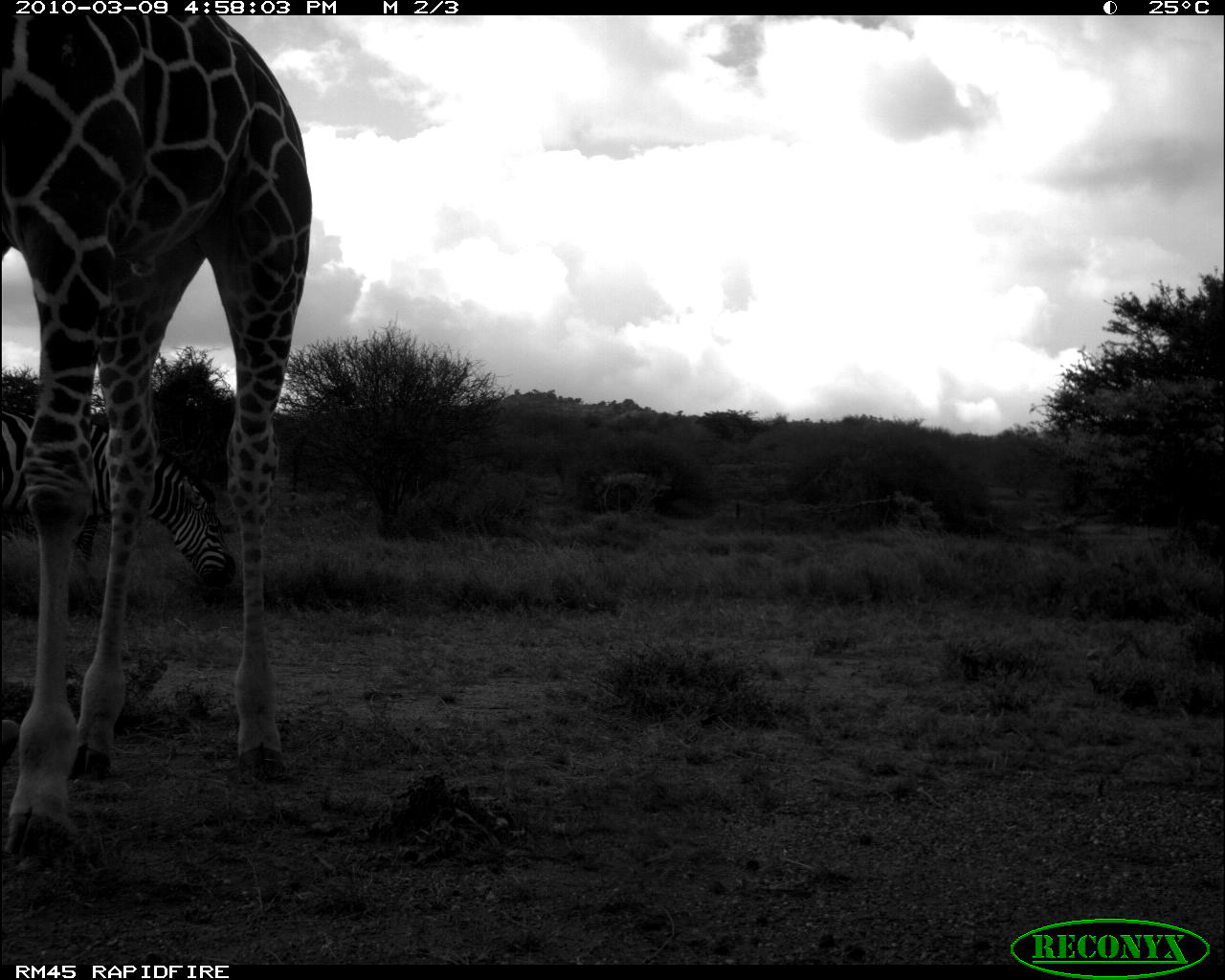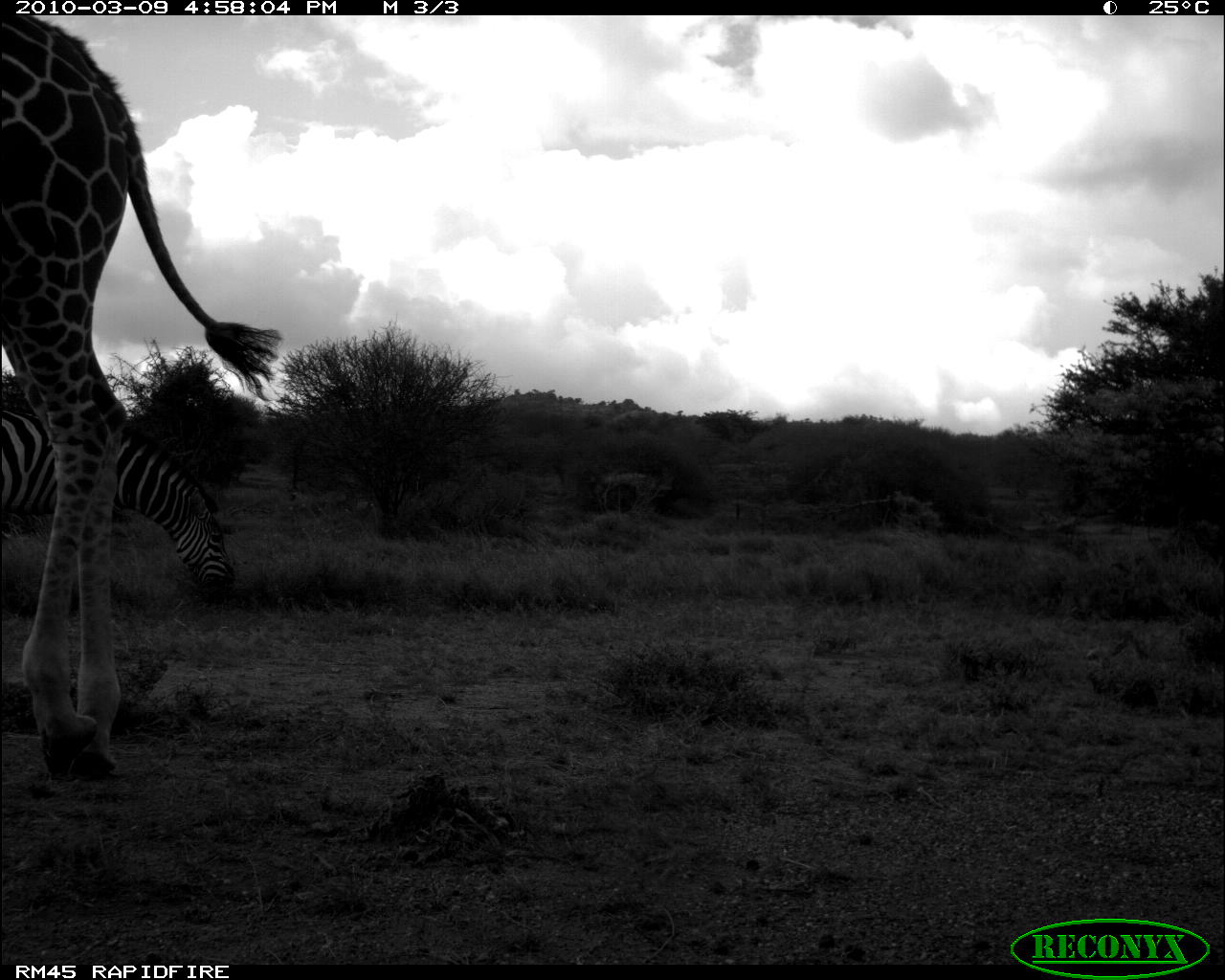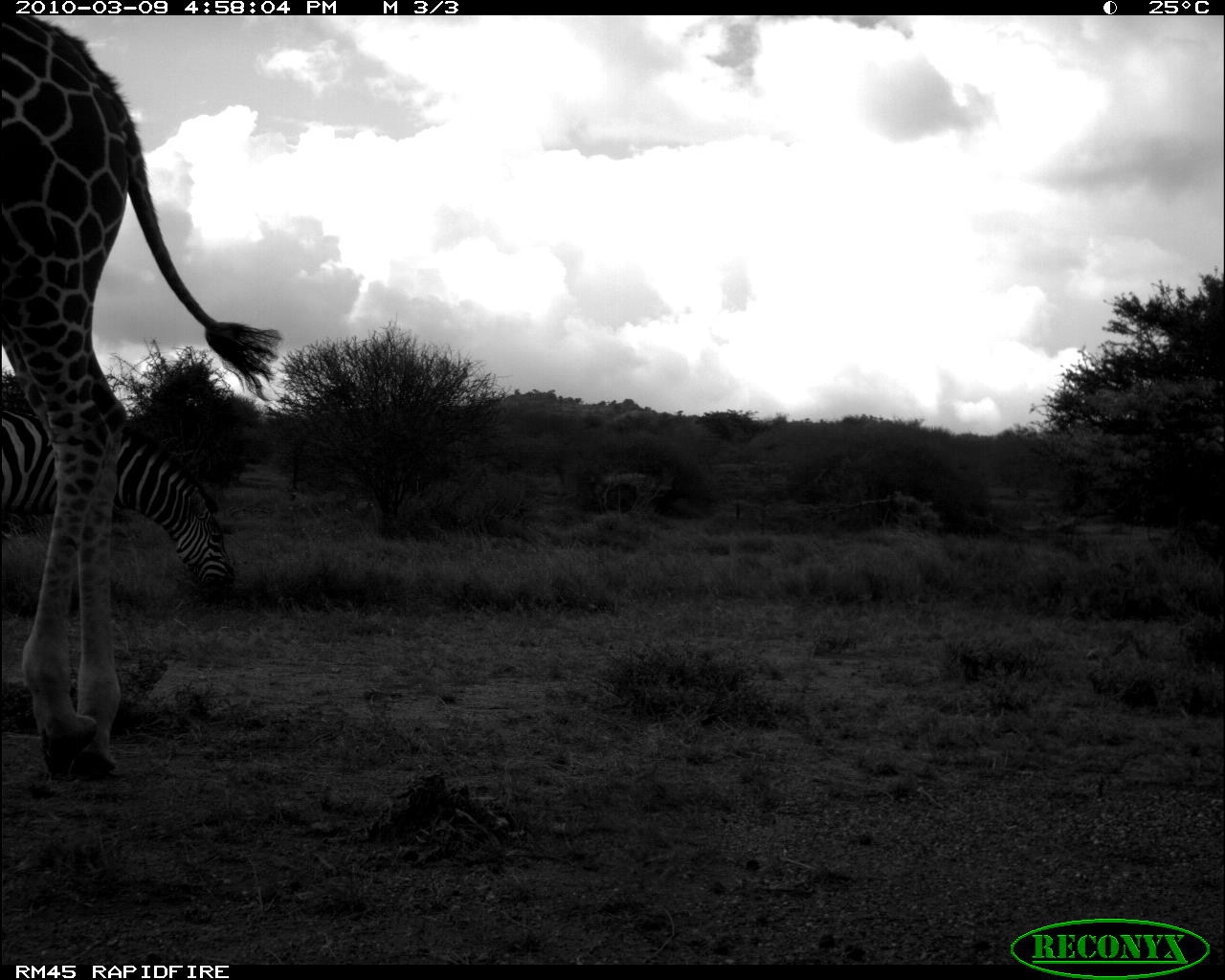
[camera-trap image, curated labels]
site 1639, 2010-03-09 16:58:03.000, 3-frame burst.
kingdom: Animalia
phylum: Chordata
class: Mammalia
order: Artiodactyla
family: Giraffidae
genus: Giraffa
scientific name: Giraffa camelopardalis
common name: giraffe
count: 1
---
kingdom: Animalia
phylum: Chordata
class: Mammalia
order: Perissodactyla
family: Equidae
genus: Equus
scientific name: Equus quagga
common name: plains zebra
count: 1